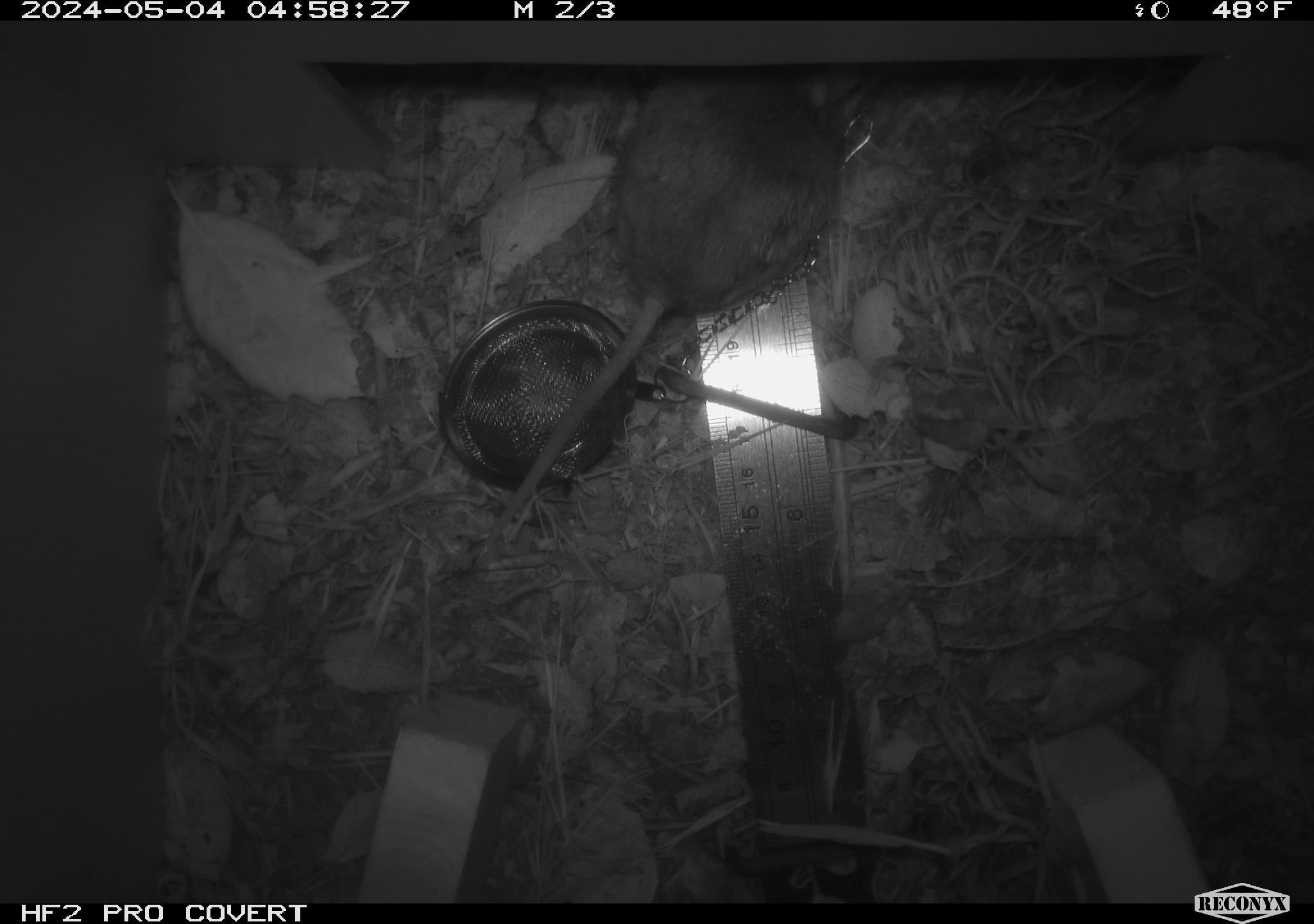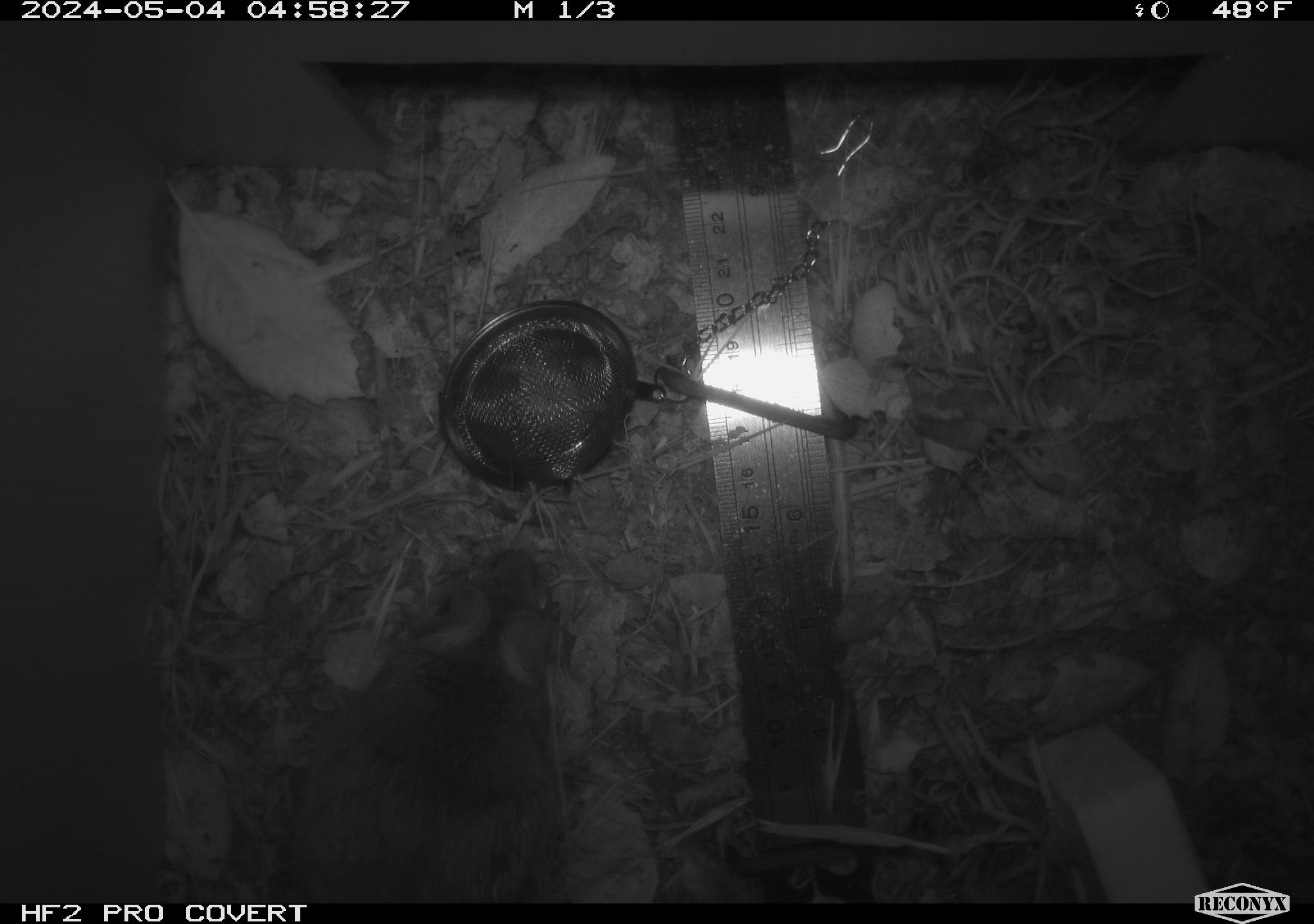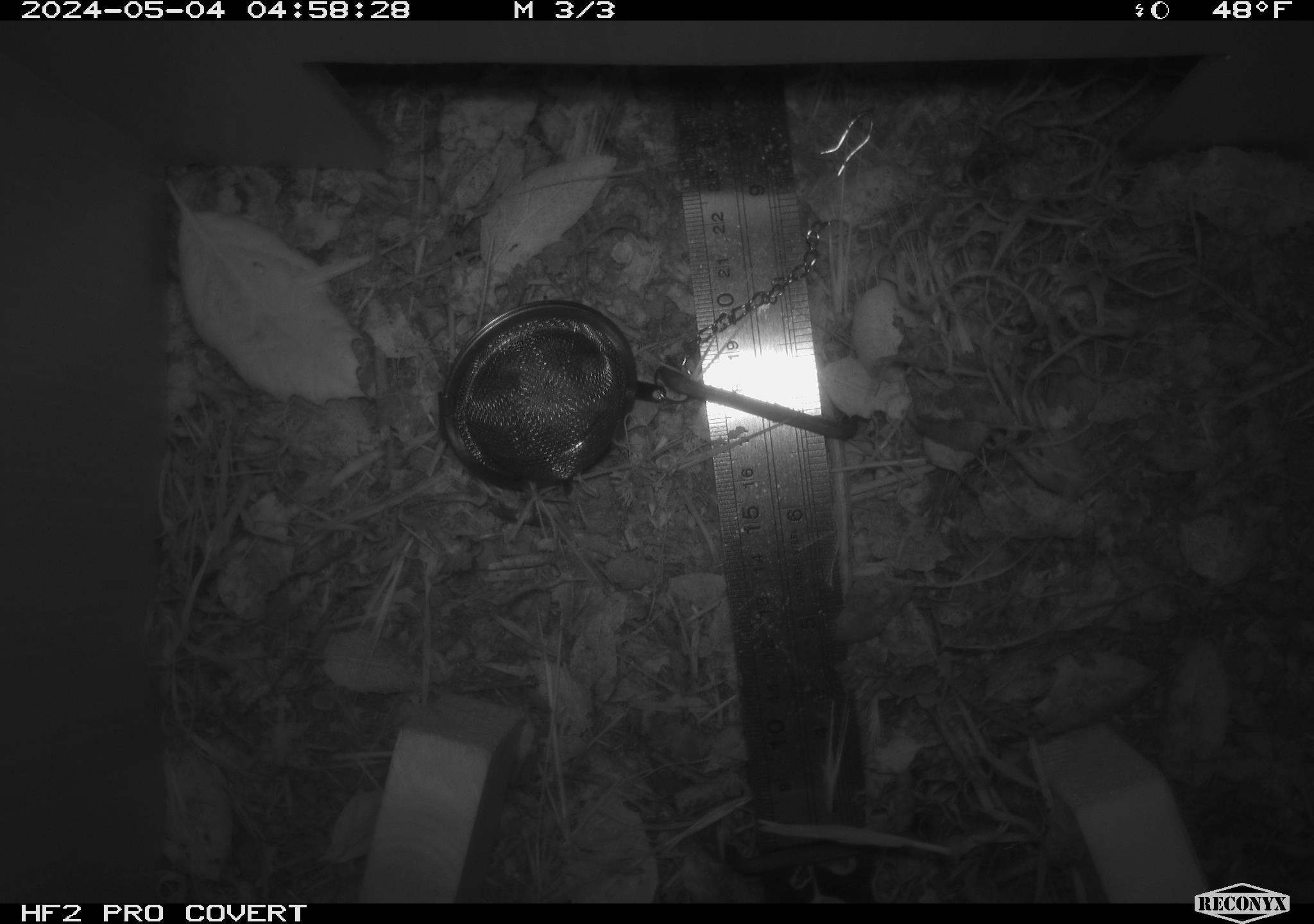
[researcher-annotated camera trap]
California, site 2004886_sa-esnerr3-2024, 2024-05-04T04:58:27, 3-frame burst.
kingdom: Animalia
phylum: Chordata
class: Mammalia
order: Rodentia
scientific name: Rodentia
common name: rodent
Rodent (Rodentia).